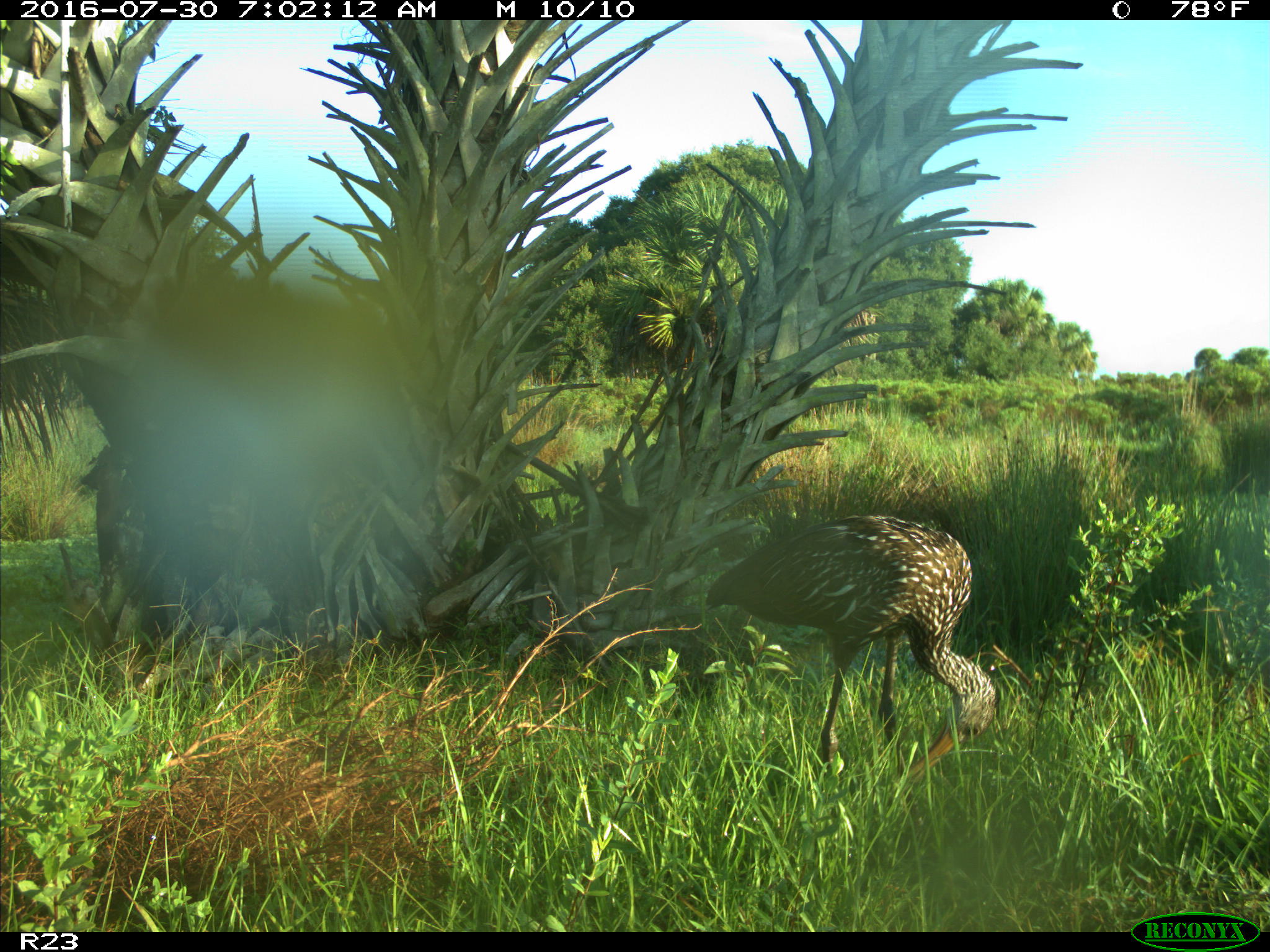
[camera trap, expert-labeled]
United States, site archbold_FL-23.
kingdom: Animalia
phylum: Chordata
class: Aves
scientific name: Aves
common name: birds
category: unidentified bird